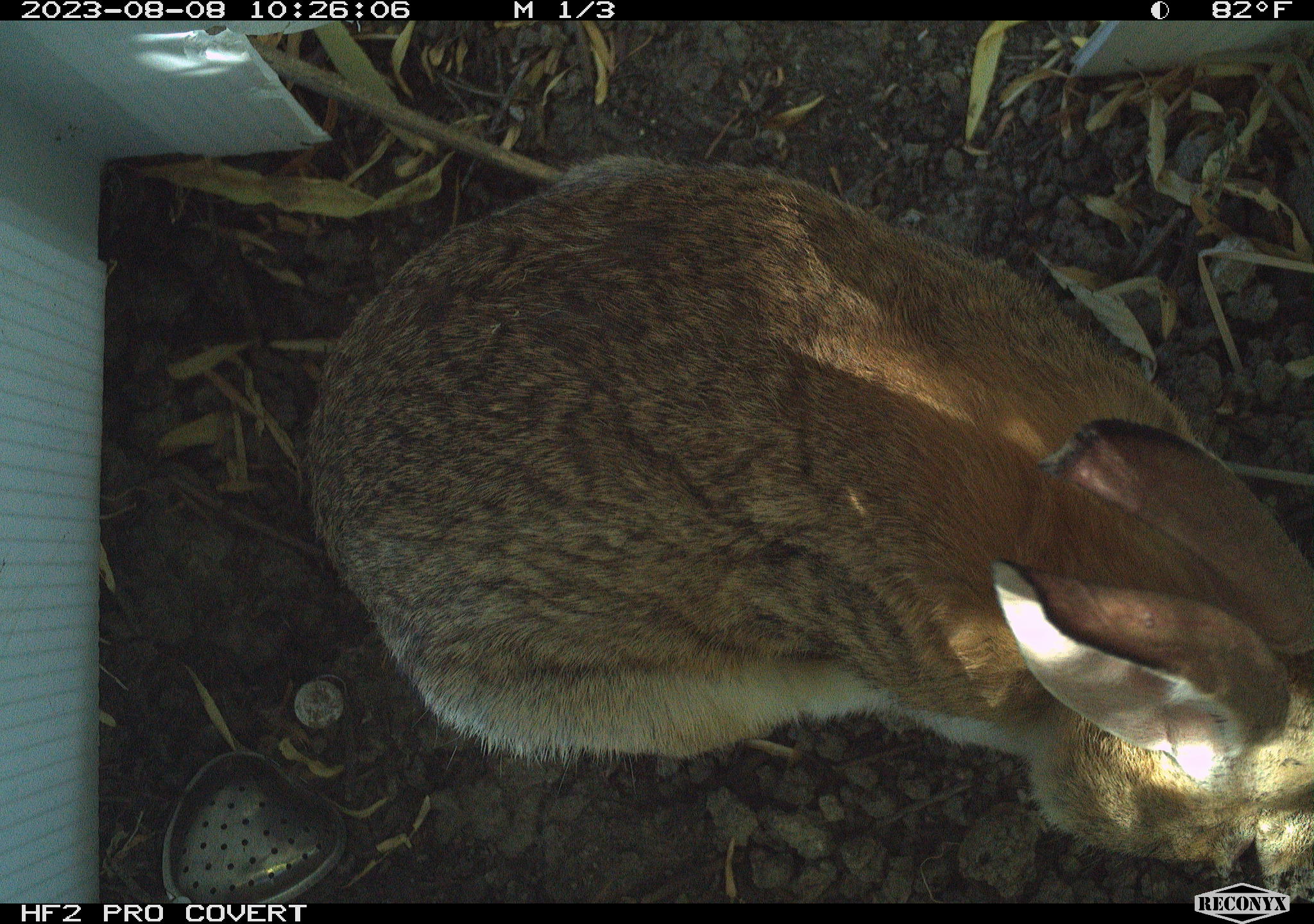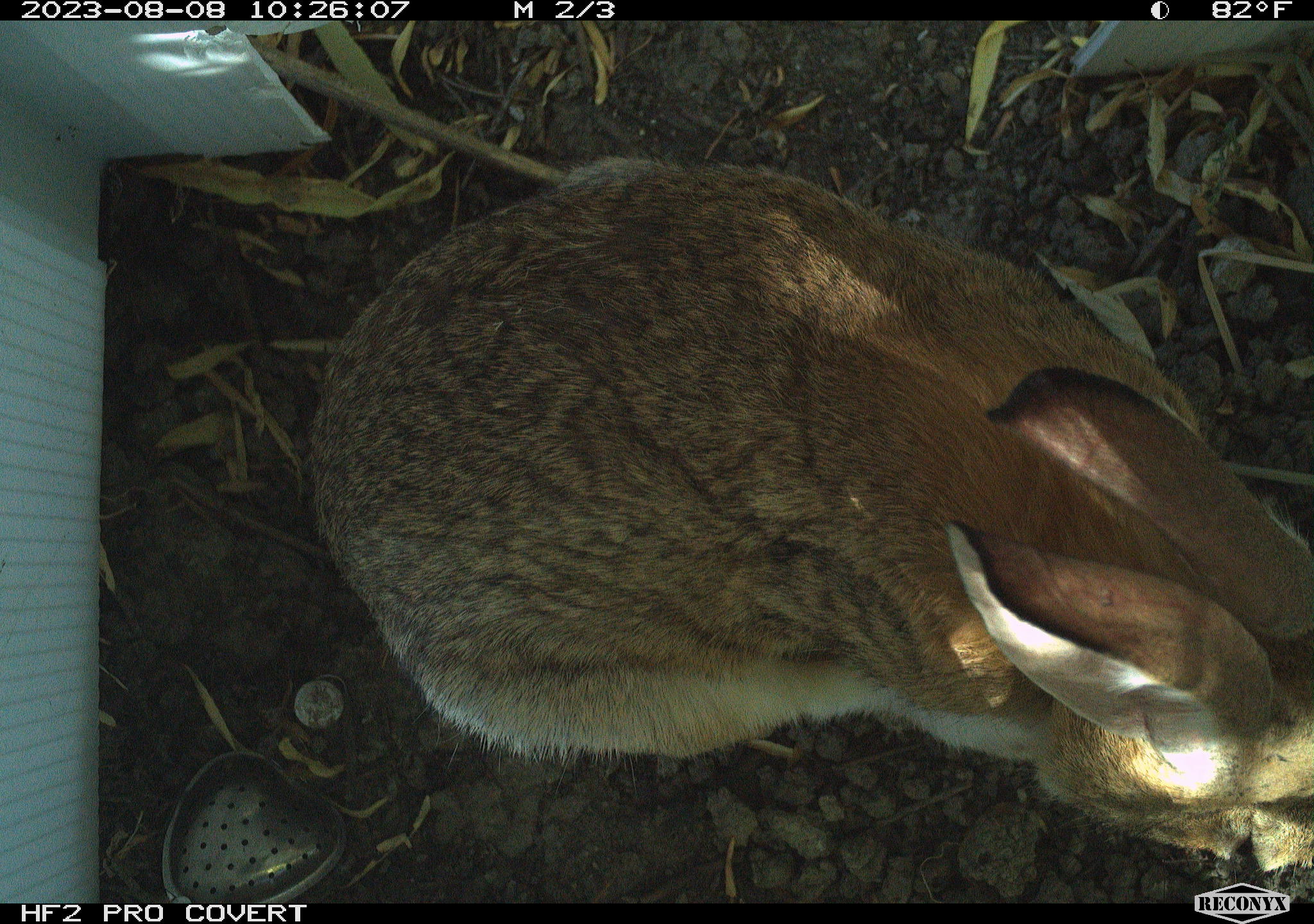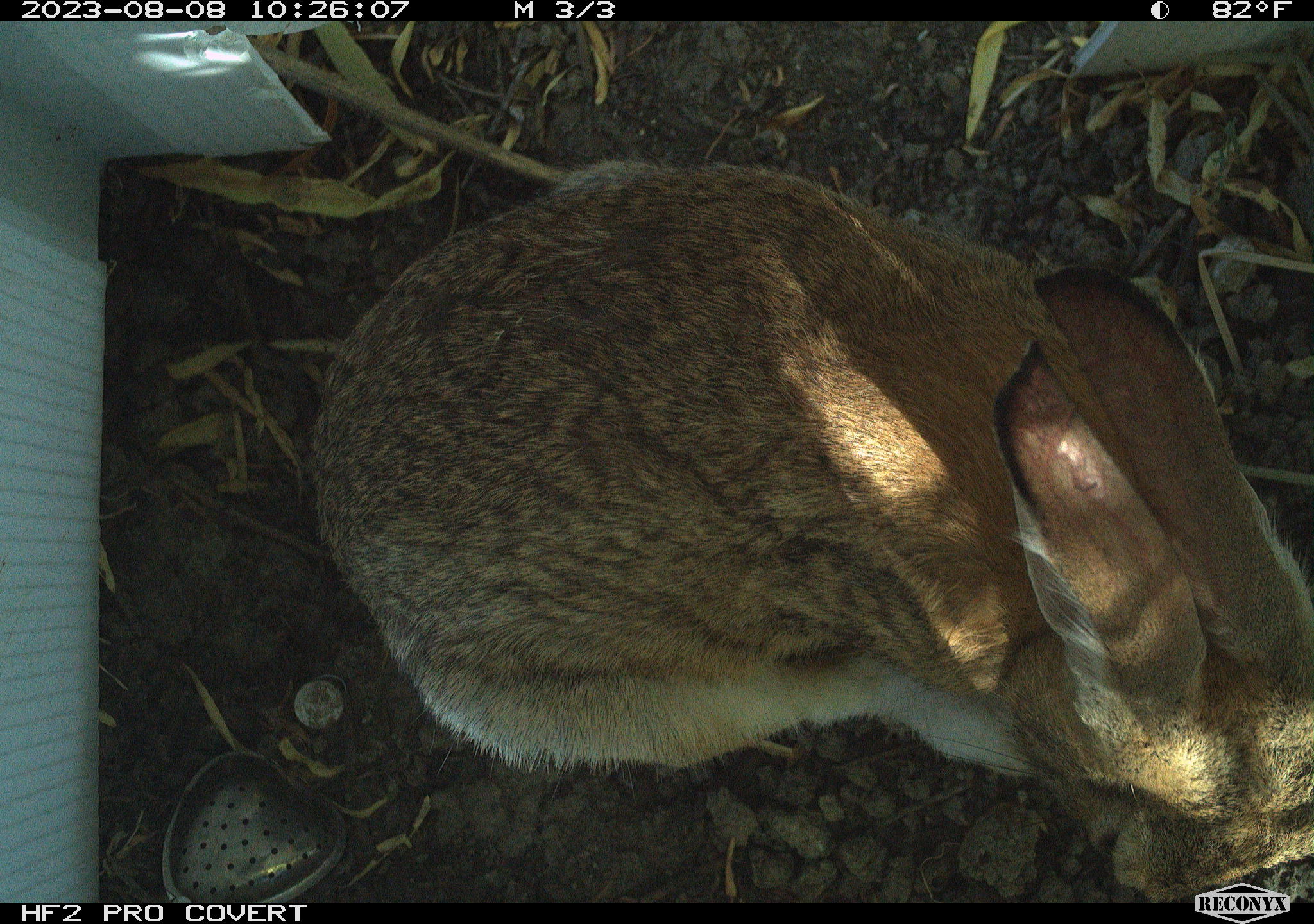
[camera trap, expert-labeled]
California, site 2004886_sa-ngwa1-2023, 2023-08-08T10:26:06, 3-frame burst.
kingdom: Animalia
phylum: Chordata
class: Mammalia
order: Lagomorpha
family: Leporidae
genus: Sylvilagus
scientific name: Sylvilagus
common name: cottontail rabbits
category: sylvilagus species